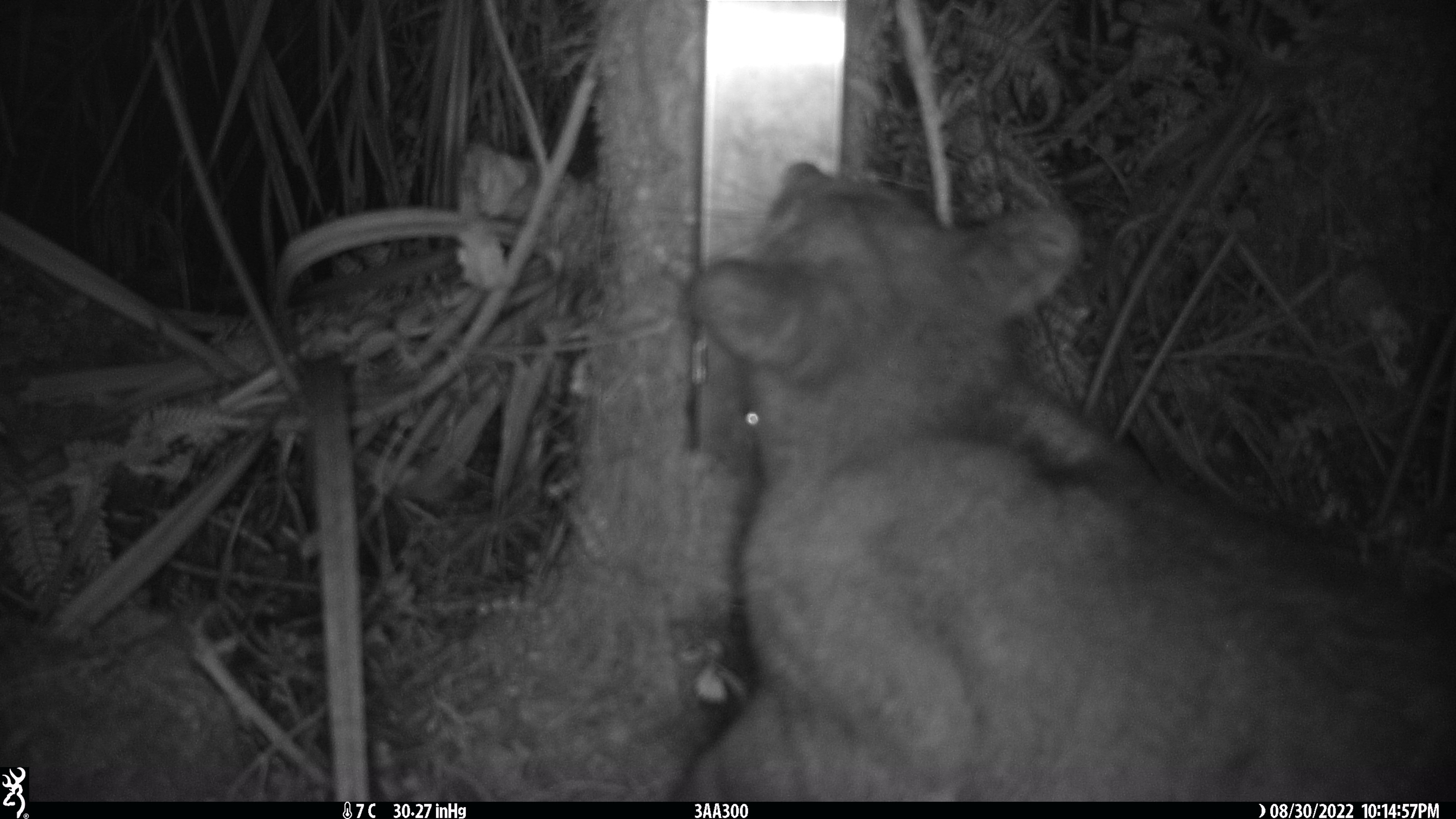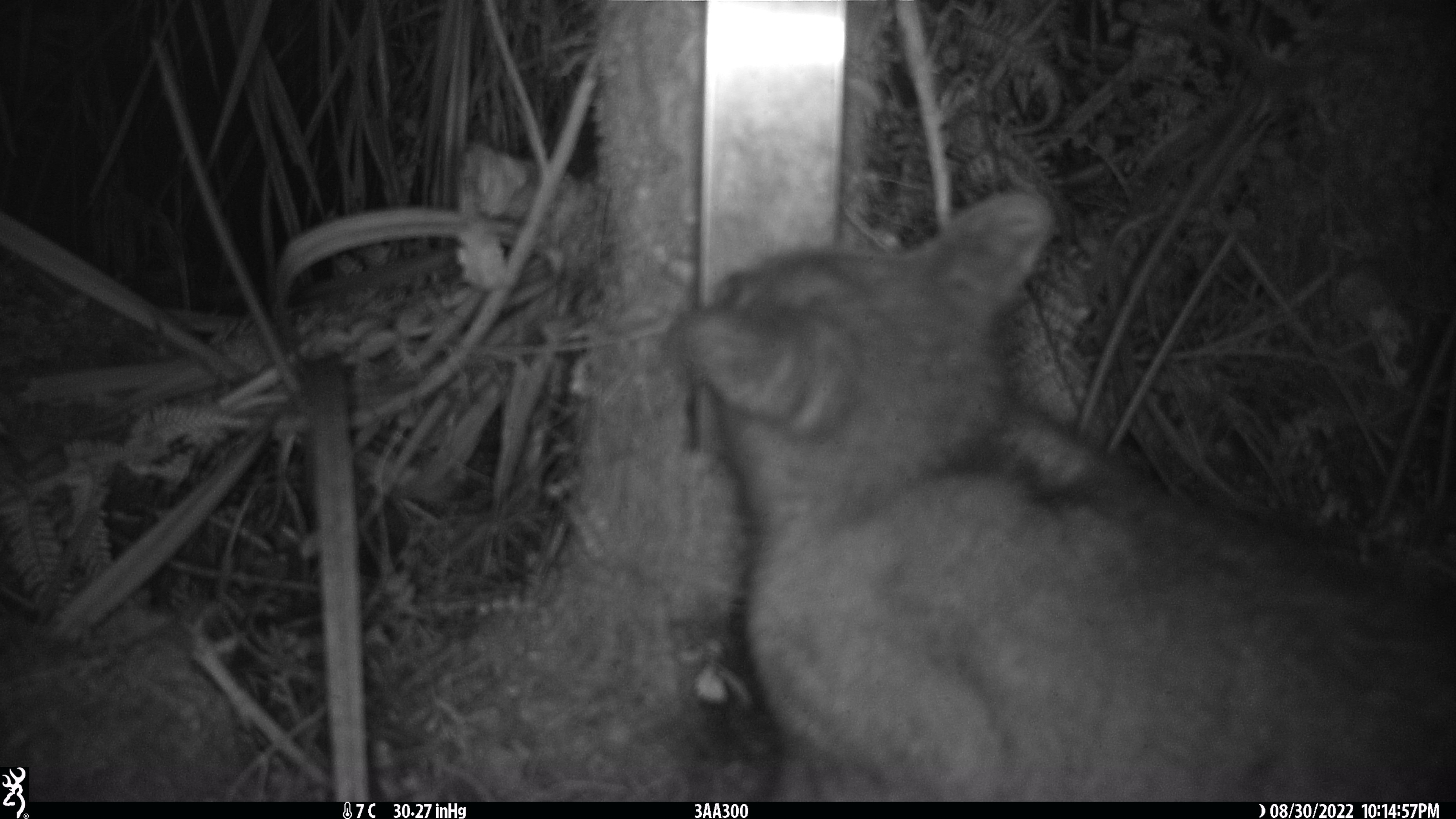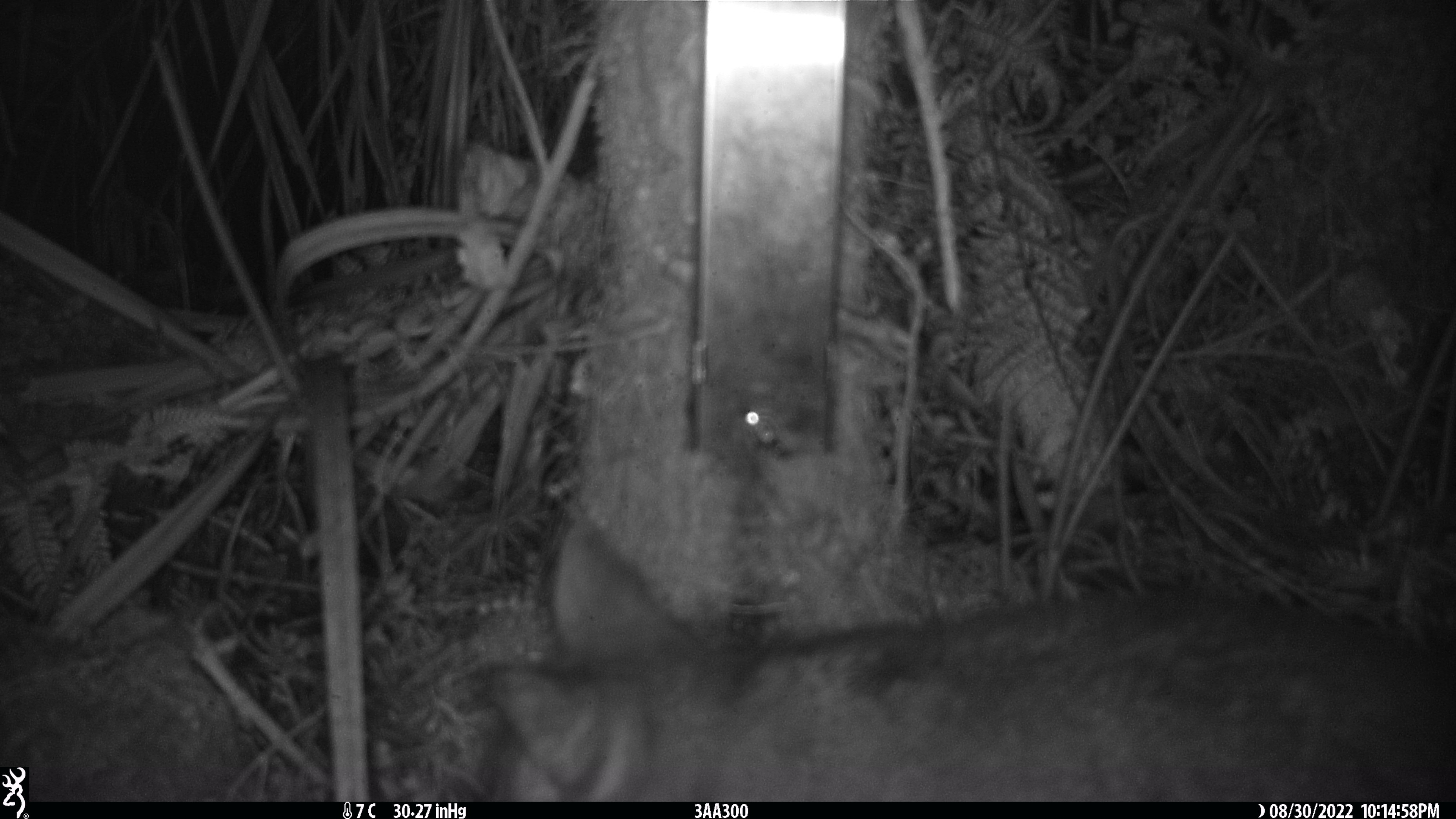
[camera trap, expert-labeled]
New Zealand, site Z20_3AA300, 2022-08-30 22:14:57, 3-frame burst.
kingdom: Animalia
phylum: Chordata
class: Mammalia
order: Diprotodontia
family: Phalangeridae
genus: Trichosurus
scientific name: Trichosurus vulpecula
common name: common brushtail possum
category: possum